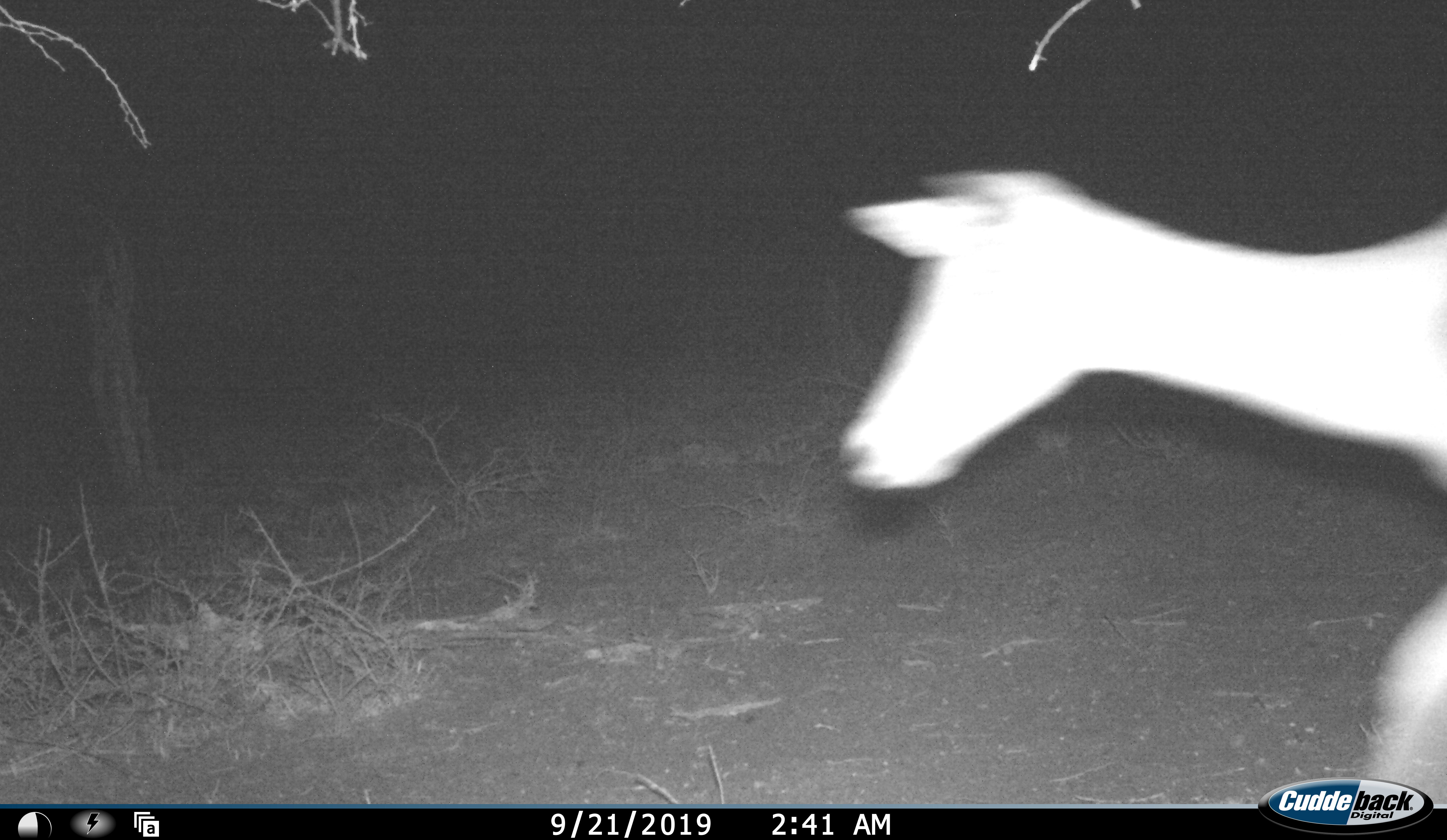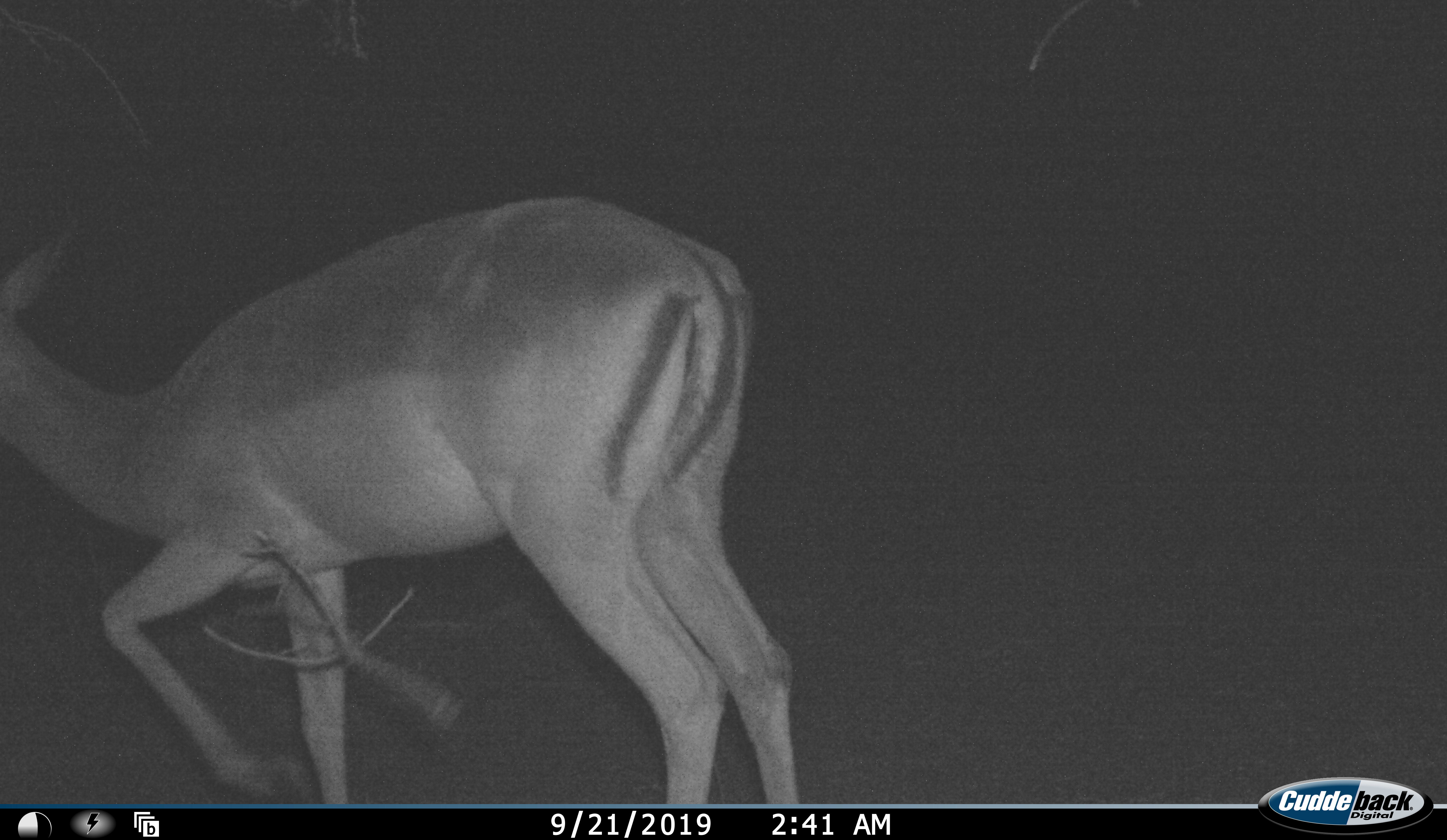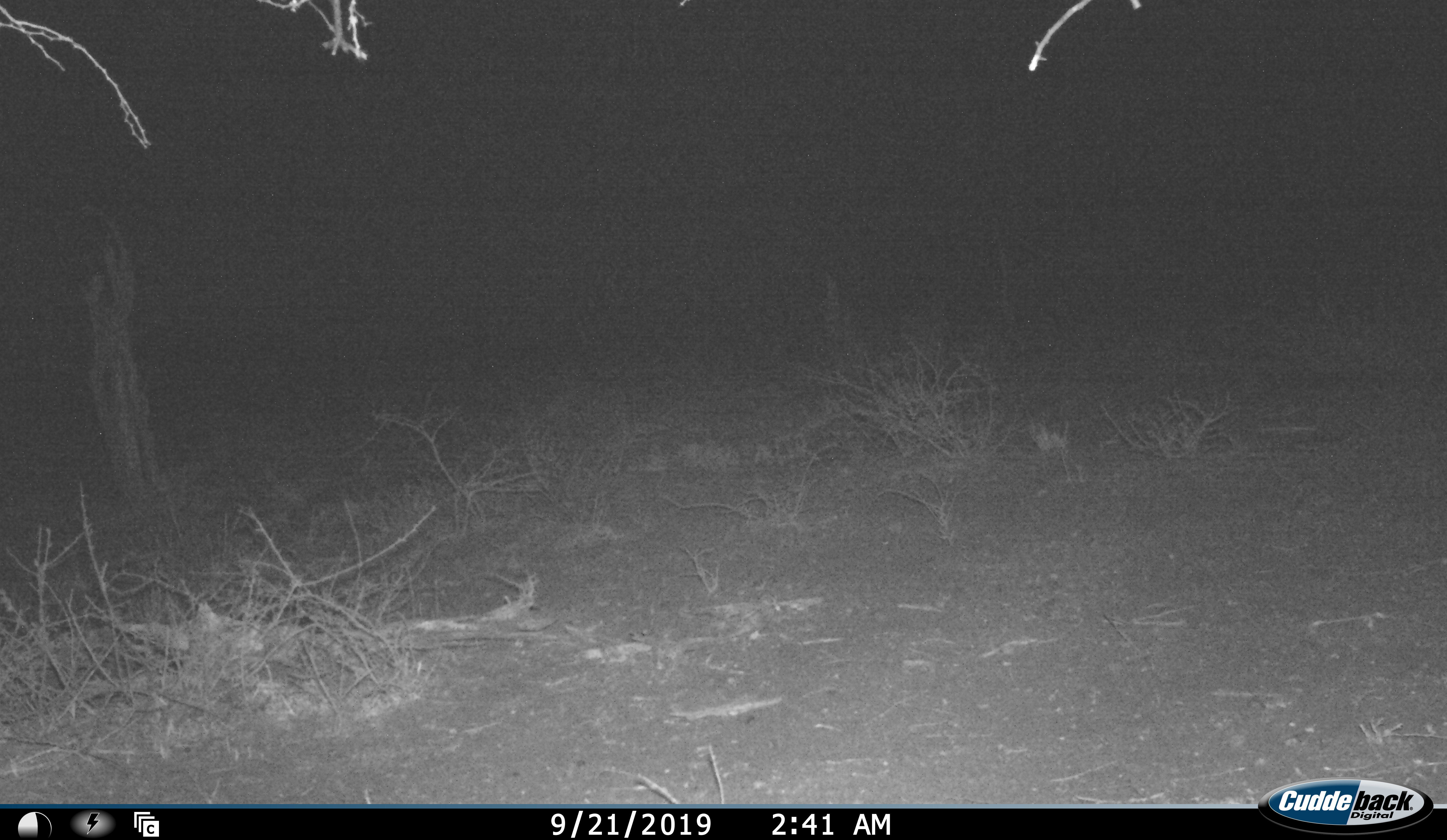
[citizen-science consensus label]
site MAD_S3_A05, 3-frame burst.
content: unidentified animal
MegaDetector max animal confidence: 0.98